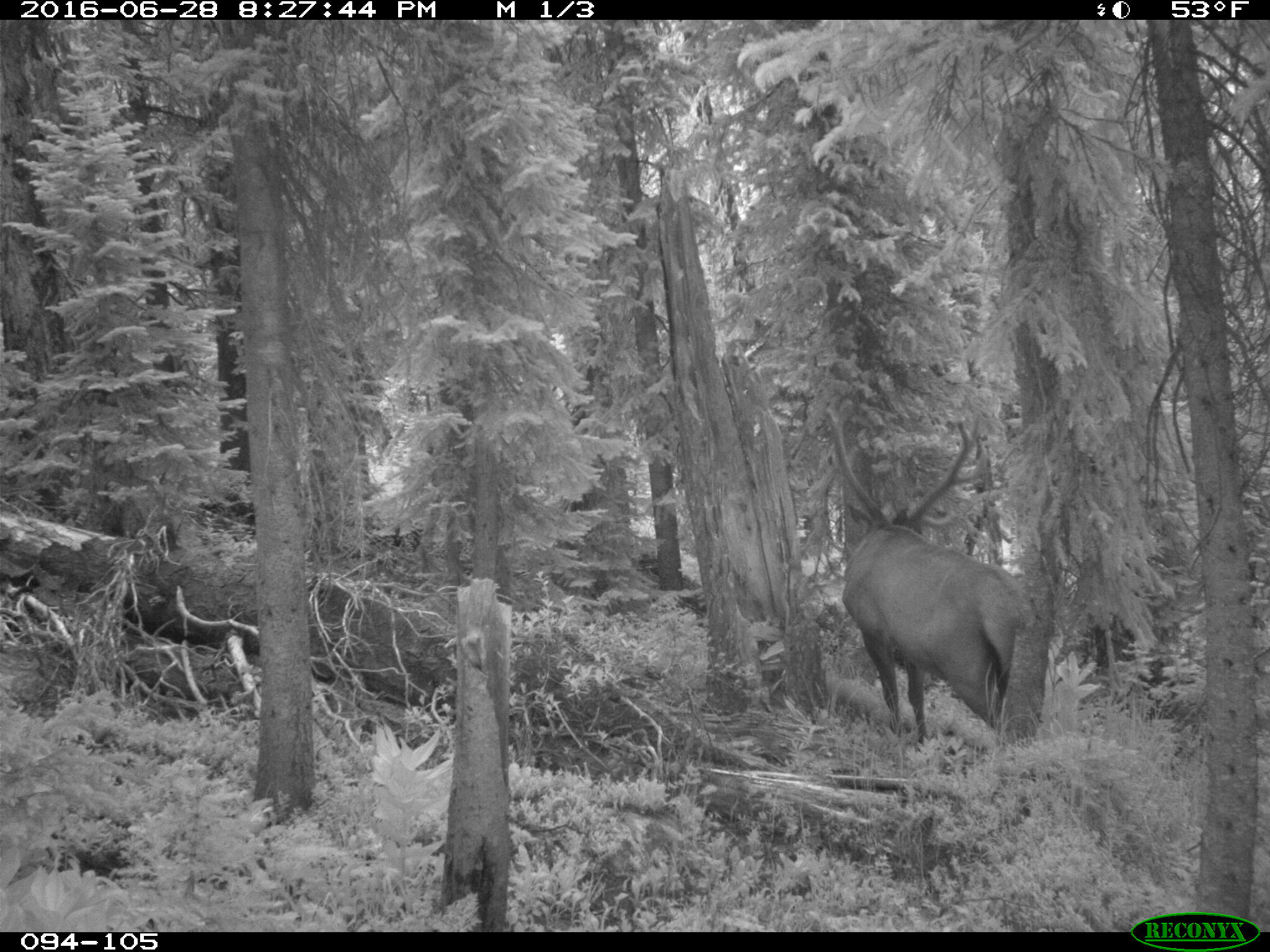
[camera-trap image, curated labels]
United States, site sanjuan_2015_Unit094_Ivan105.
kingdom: Animalia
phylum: Chordata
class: Mammalia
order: Artiodactyla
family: Cervidae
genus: Cervus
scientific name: Cervus elaphus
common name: red deer